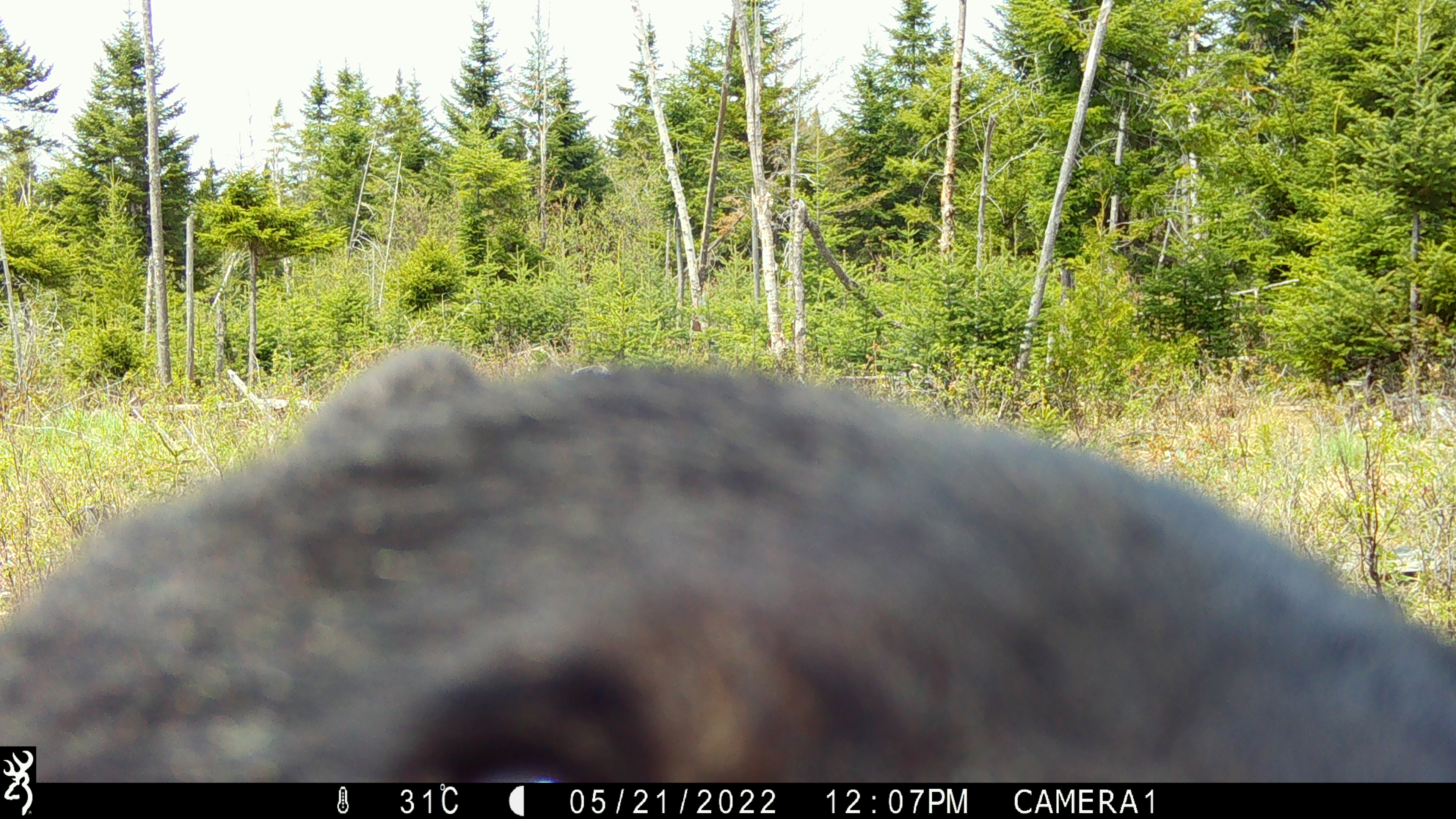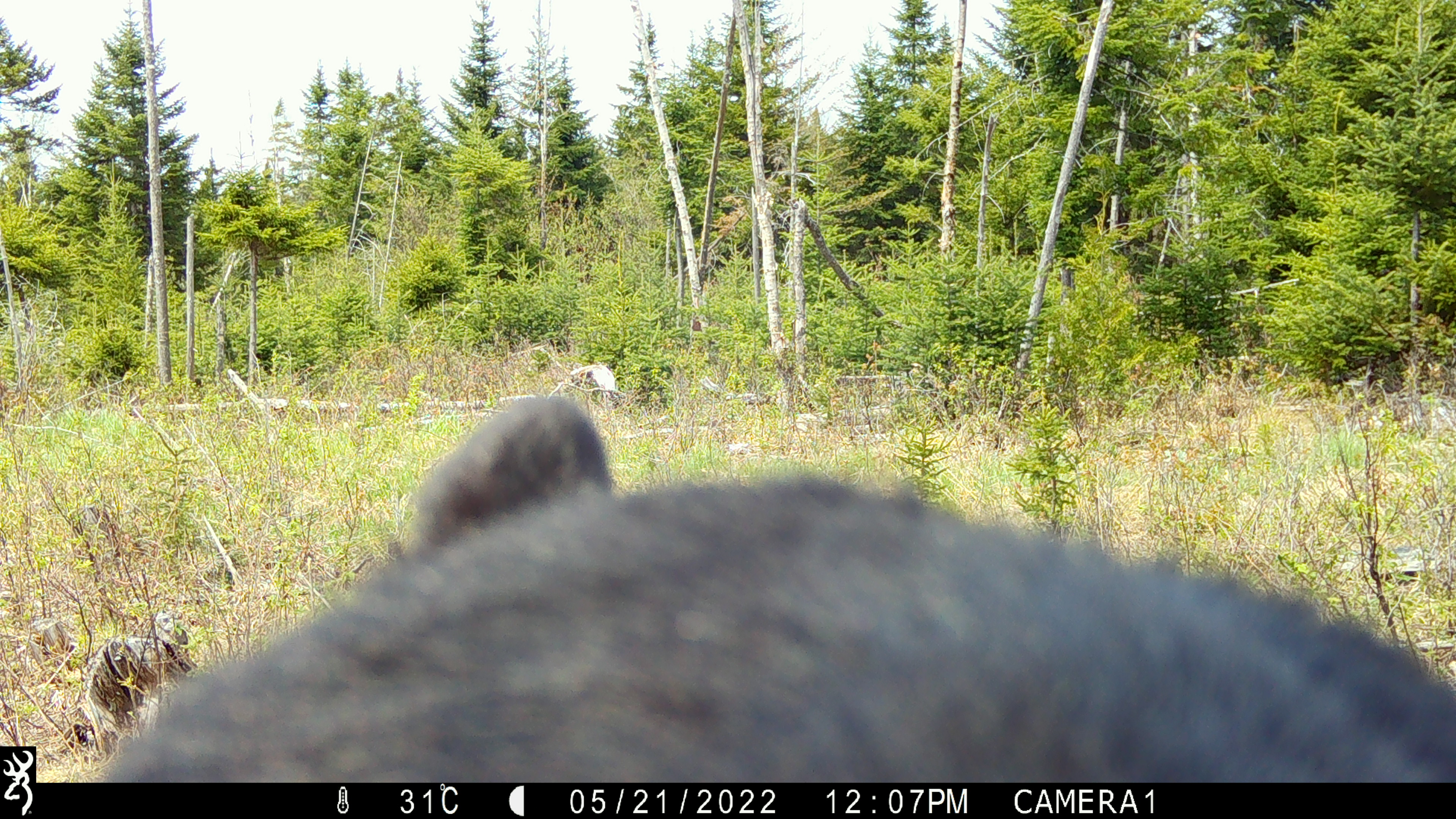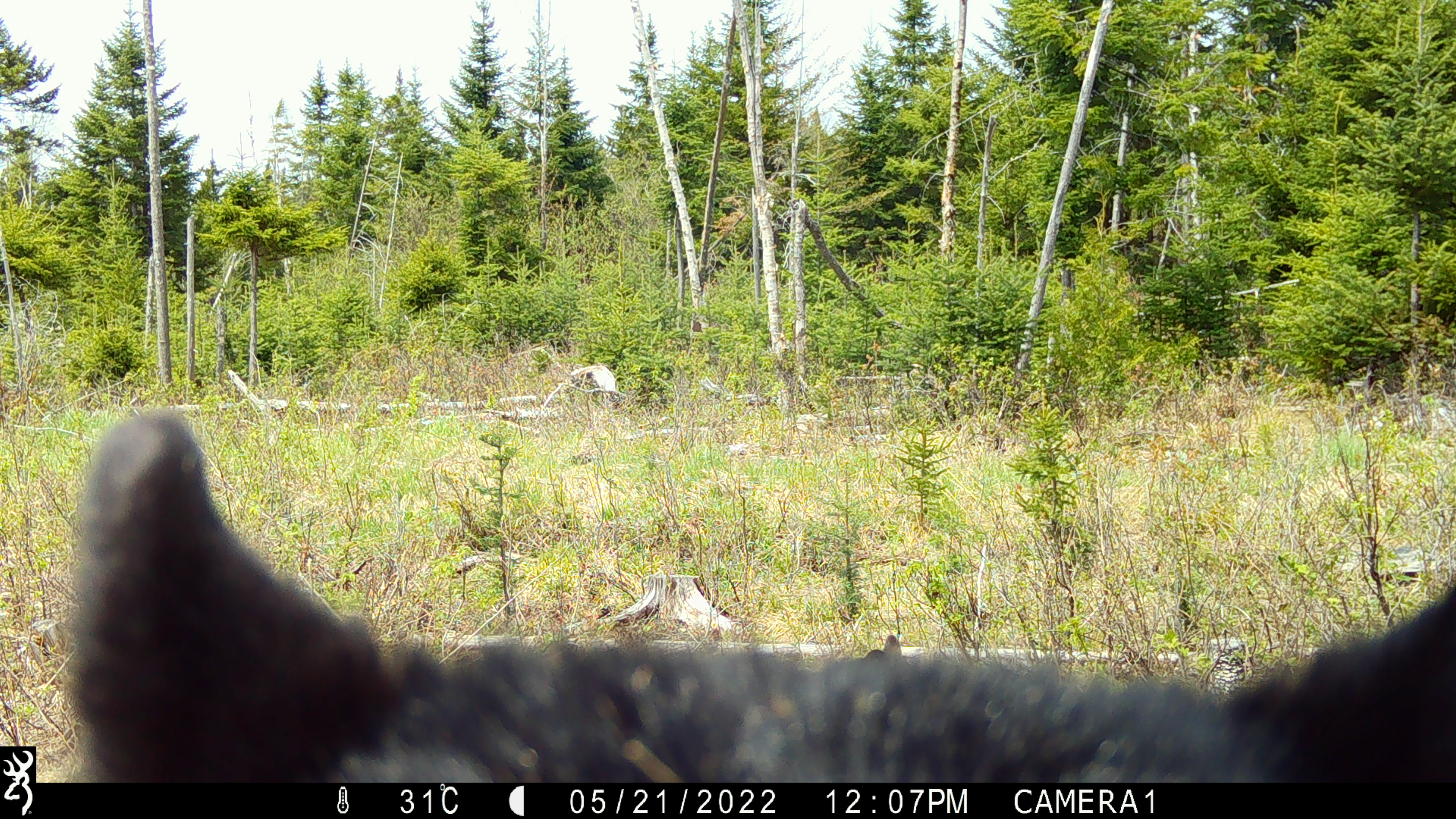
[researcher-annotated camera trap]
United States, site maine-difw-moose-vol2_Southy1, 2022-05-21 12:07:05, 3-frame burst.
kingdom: Animalia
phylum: Chordata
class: Mammalia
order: Carnivora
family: Ursidae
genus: Ursus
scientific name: Ursus americanus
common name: black bear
Black bear (Ursus americanus).